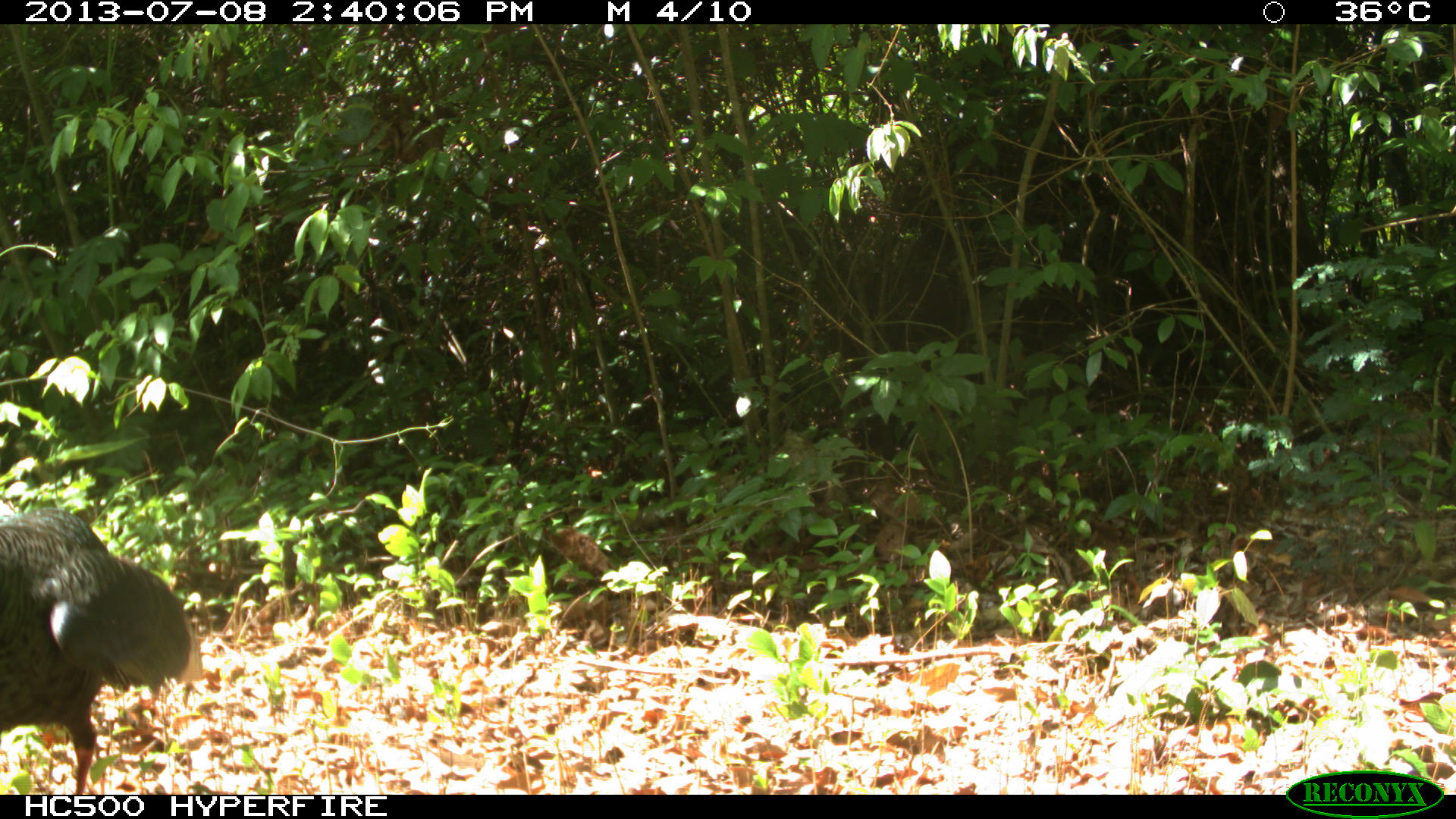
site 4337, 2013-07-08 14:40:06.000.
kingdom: Animalia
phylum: Chordata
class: Aves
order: Galliformes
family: Phasianidae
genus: Meleagris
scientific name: Meleagris ocellata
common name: ocellated turkey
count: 1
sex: female